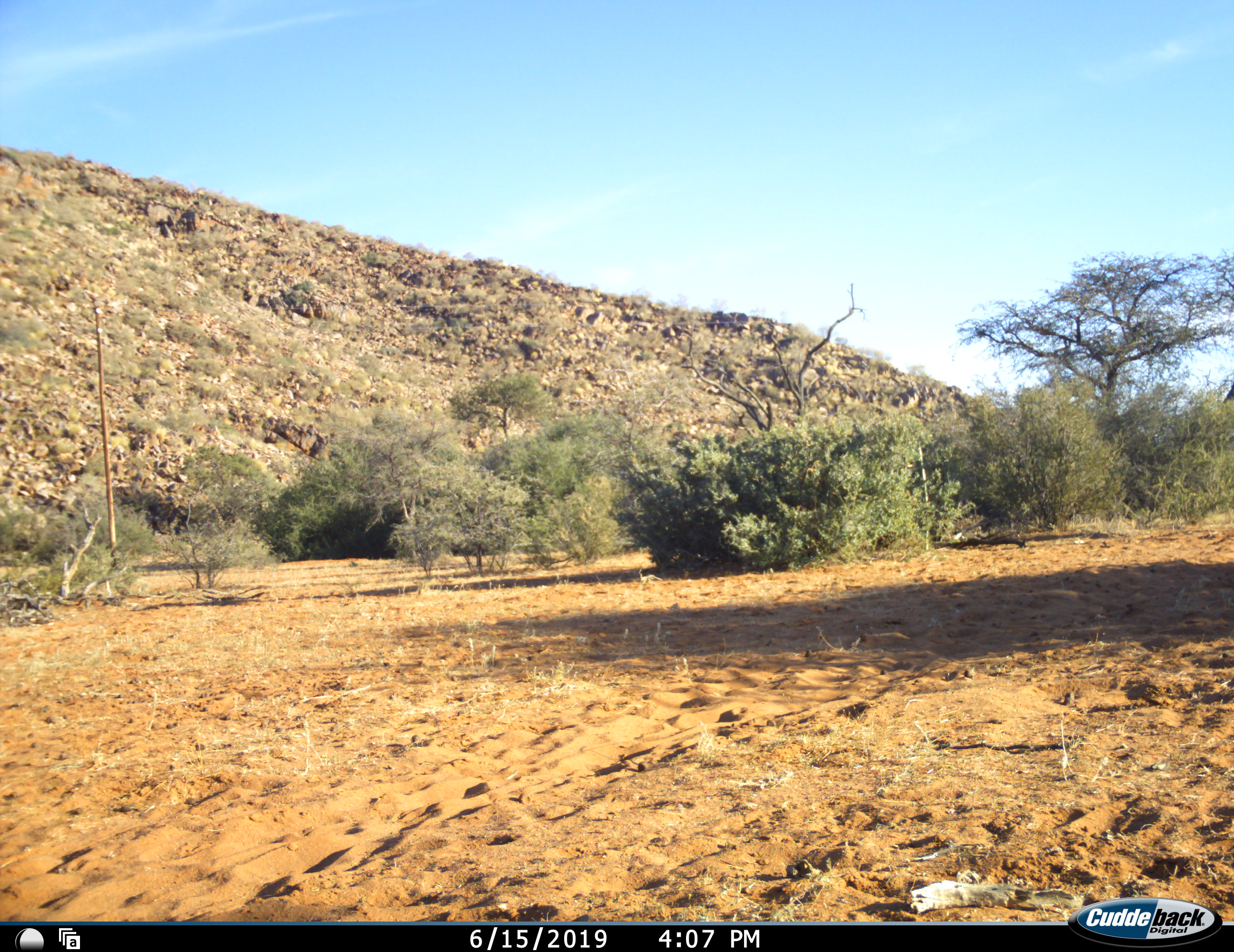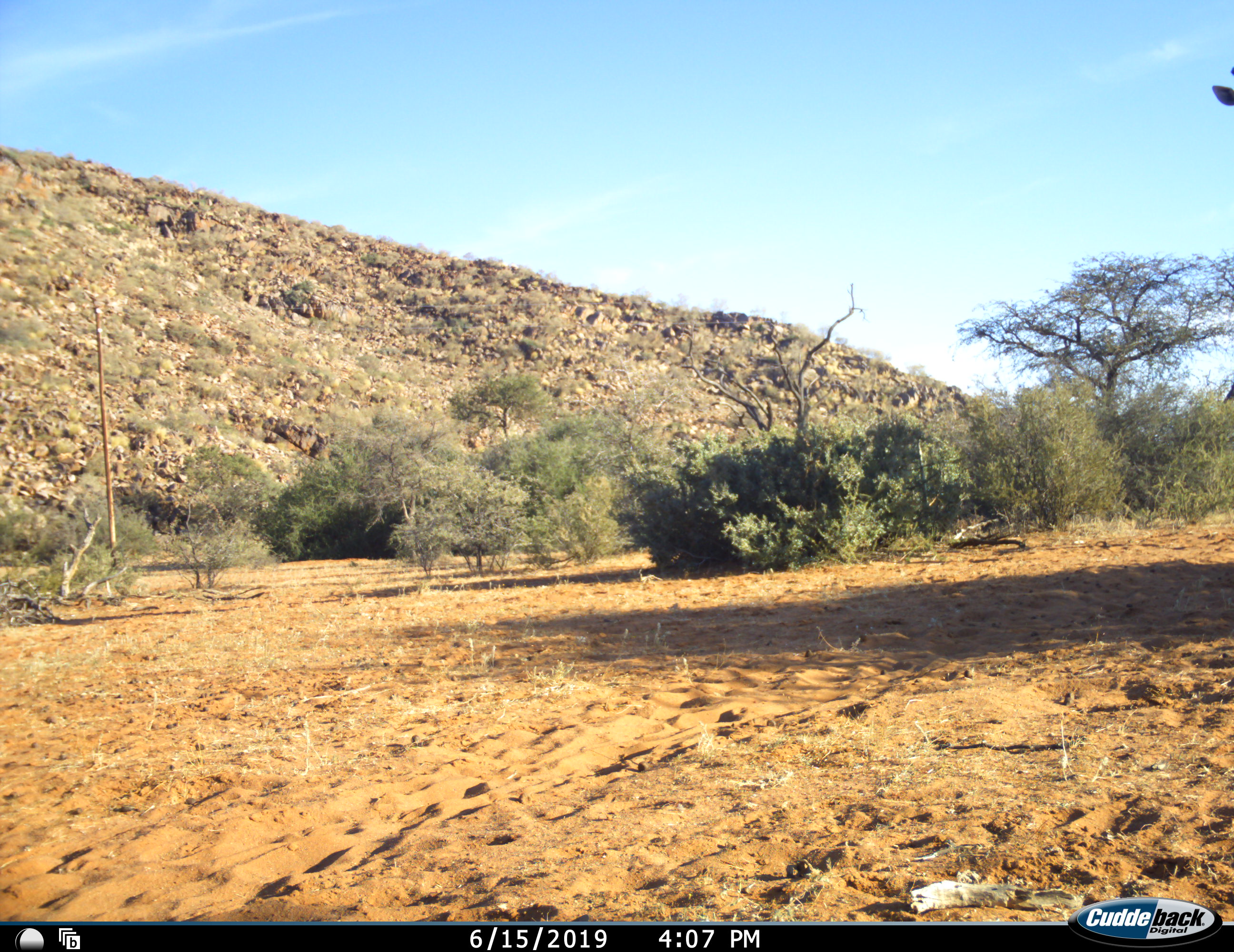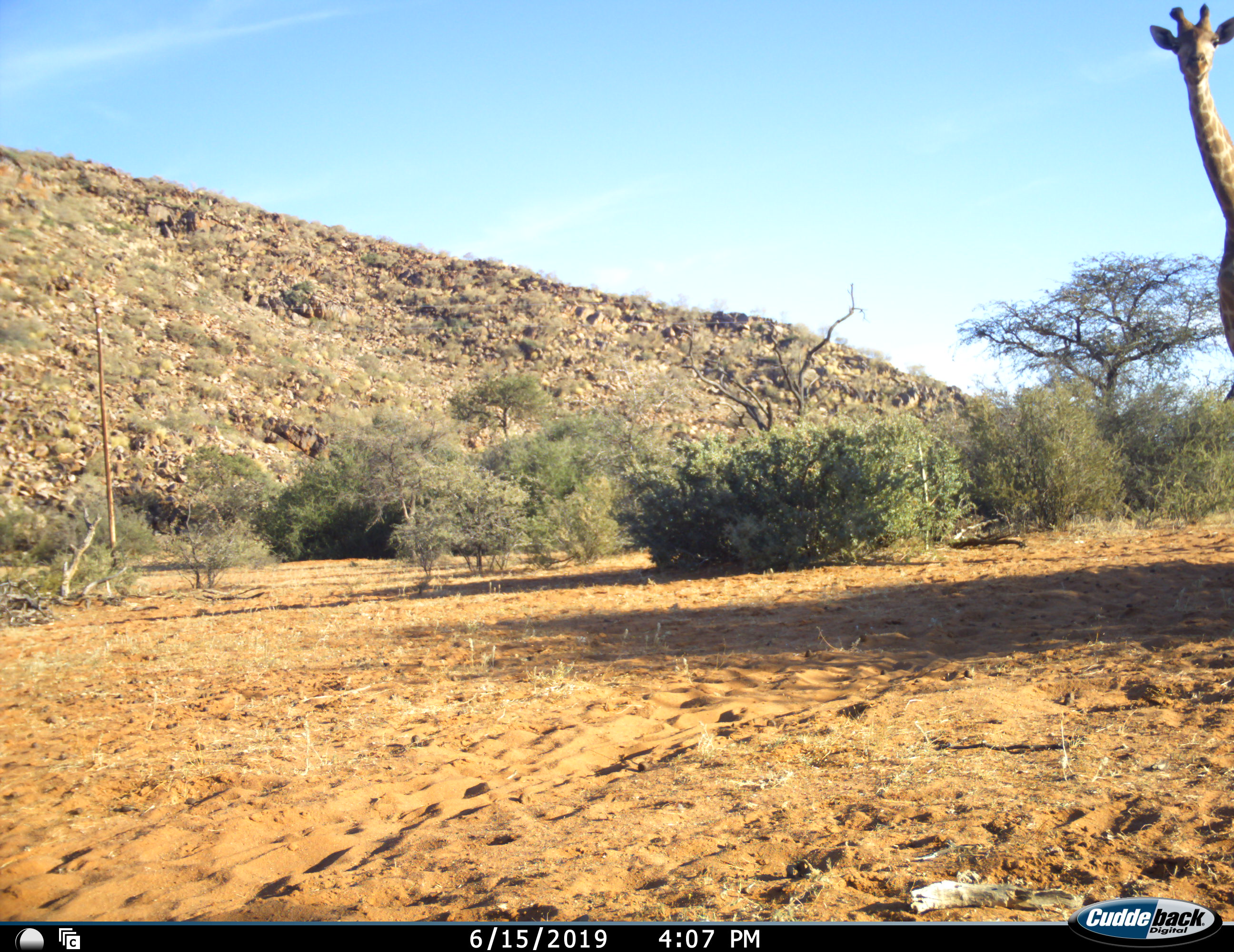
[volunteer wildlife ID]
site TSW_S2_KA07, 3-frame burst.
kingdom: Animalia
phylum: Chordata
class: Mammalia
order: Artiodactyla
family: Giraffidae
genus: Giraffa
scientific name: Giraffa camelopardalis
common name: giraffe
Giraffe (Giraffa camelopardalis), count 1. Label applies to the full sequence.